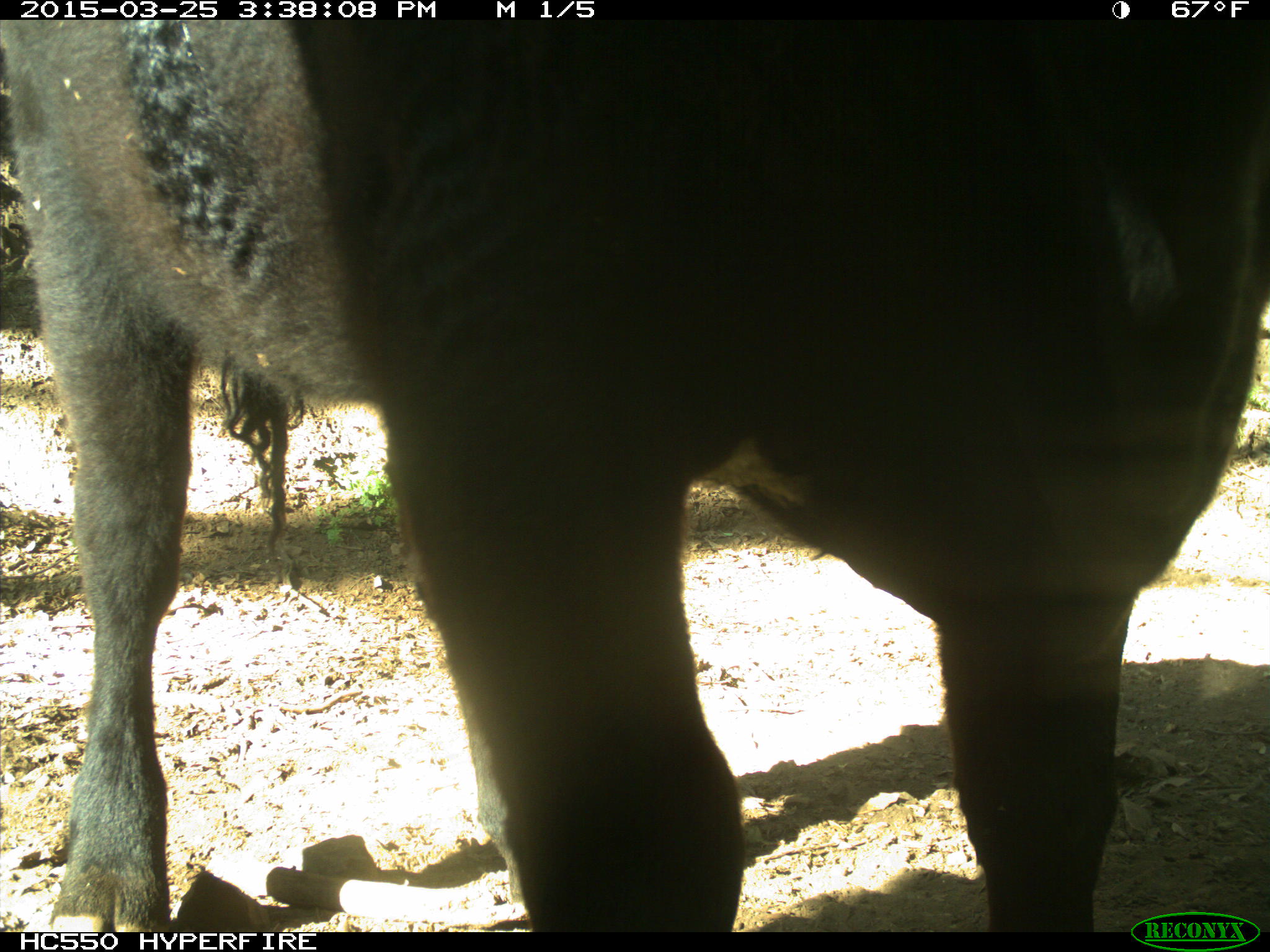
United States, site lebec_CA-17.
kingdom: Animalia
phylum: Chordata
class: Mammalia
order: Artiodactyla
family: Bovidae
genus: Bos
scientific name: Bos taurus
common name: domestic cow